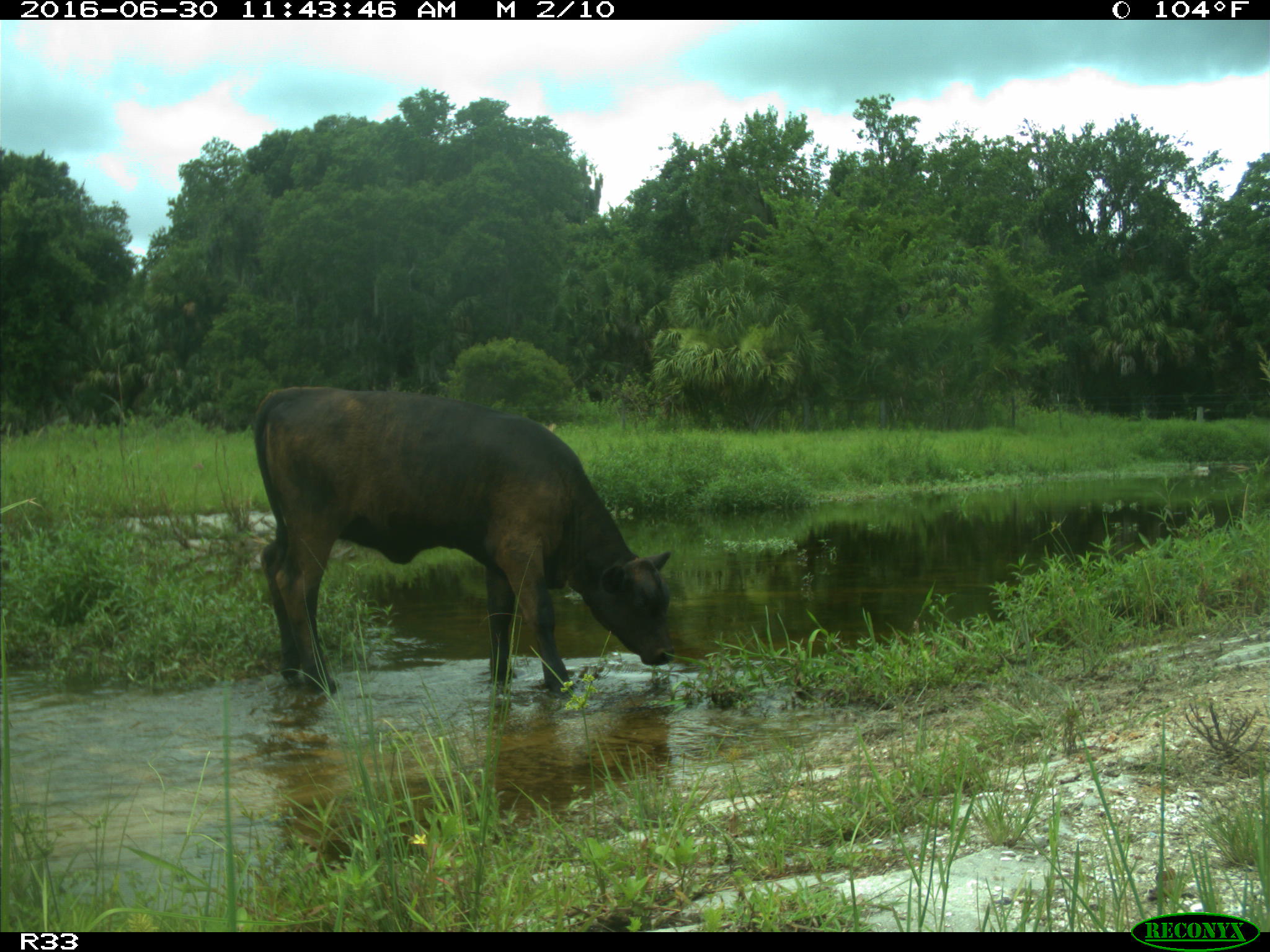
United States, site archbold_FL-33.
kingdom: Animalia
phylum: Chordata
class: Mammalia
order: Artiodactyla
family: Bovidae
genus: Bos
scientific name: Bos taurus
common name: domestic cow